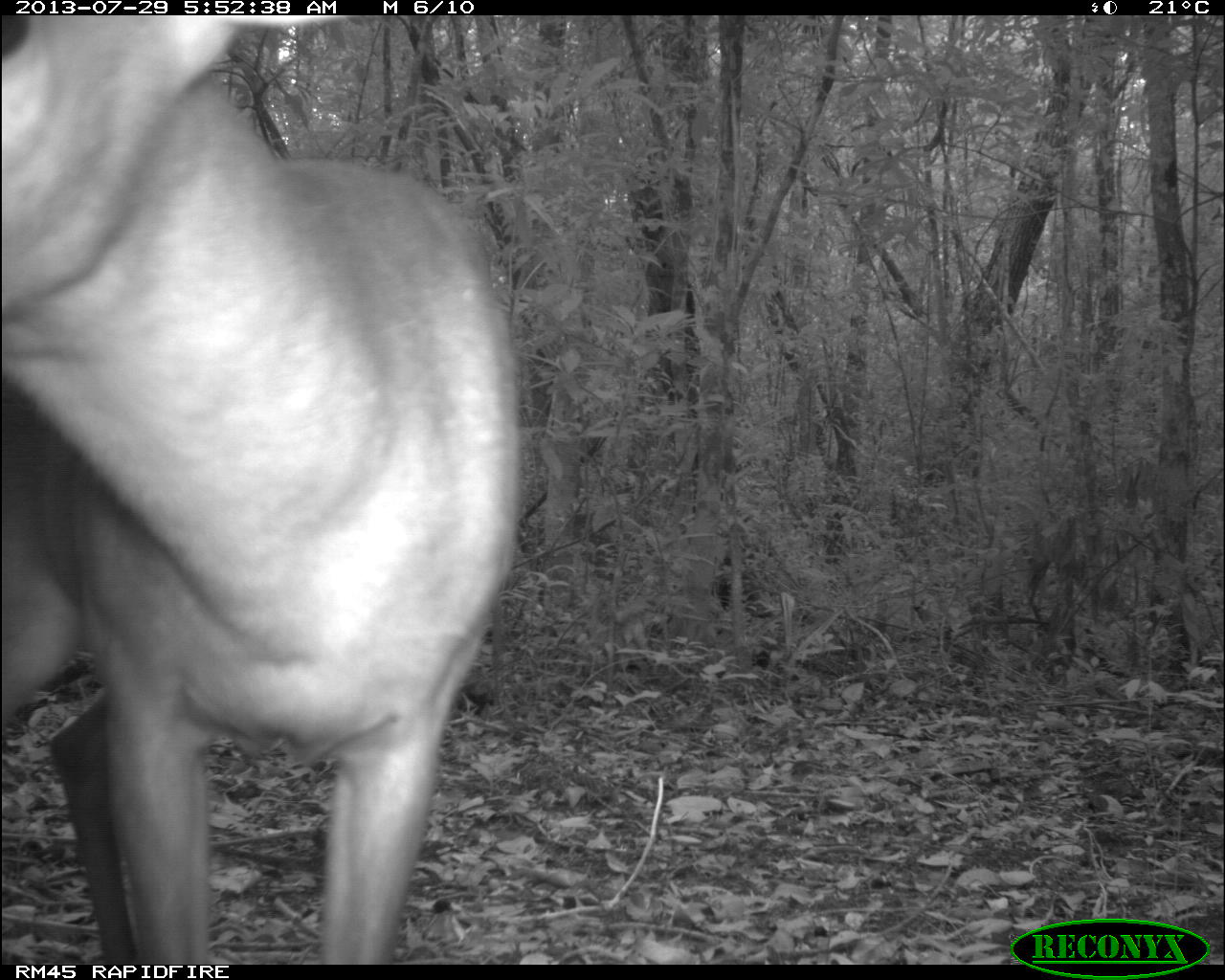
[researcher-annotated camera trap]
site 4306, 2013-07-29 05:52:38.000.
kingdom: Animalia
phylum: Chordata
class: Mammalia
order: Artiodactyla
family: Cervidae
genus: Mazama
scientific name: Mazama temama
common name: central american red brocket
Mazama temama (central american red brocket), count 1, sex male.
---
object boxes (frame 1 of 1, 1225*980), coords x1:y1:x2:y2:
mazama temama: 1:15:528:961